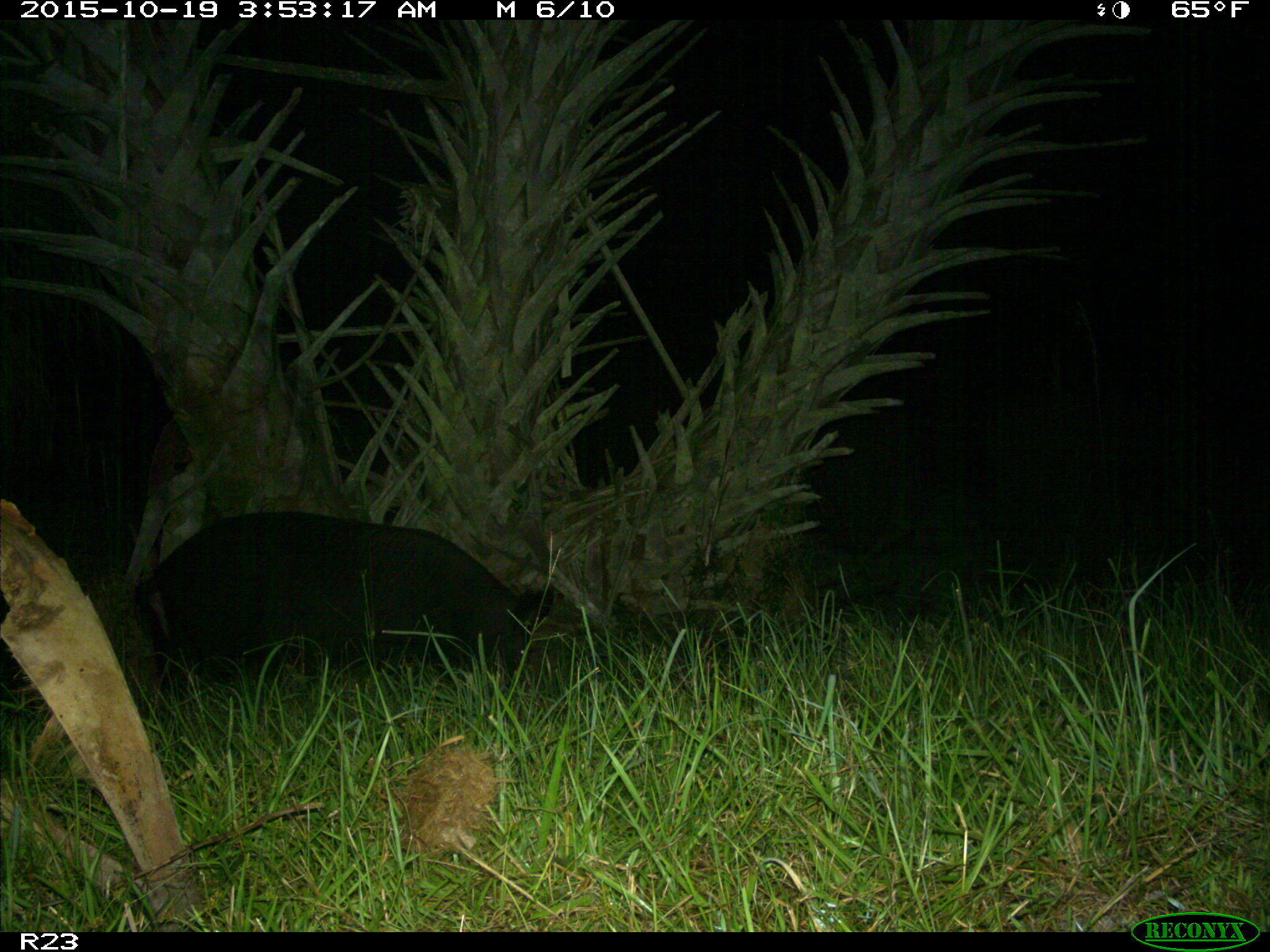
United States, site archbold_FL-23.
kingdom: Animalia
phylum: Chordata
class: Mammalia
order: Artiodactyla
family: Suidae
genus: Sus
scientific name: Sus scrofa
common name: wild boar